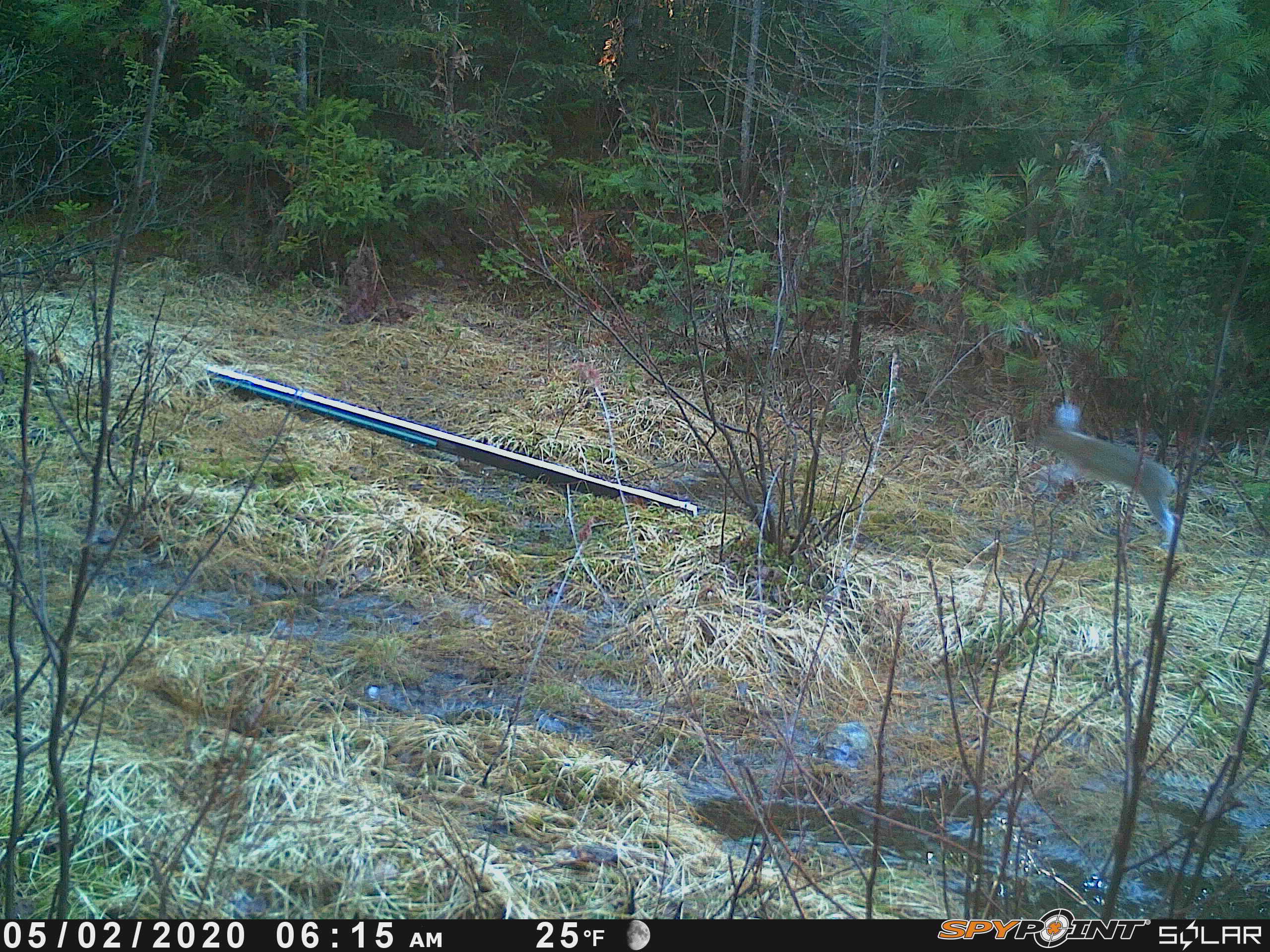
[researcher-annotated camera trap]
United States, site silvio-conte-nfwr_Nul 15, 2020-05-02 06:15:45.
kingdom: Animalia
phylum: Chordata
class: Mammalia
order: Lagomorpha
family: Leporidae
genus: Lepus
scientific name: Lepus americanus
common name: snowshoe hare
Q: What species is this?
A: Snowshoe hare (Lepus americanus).